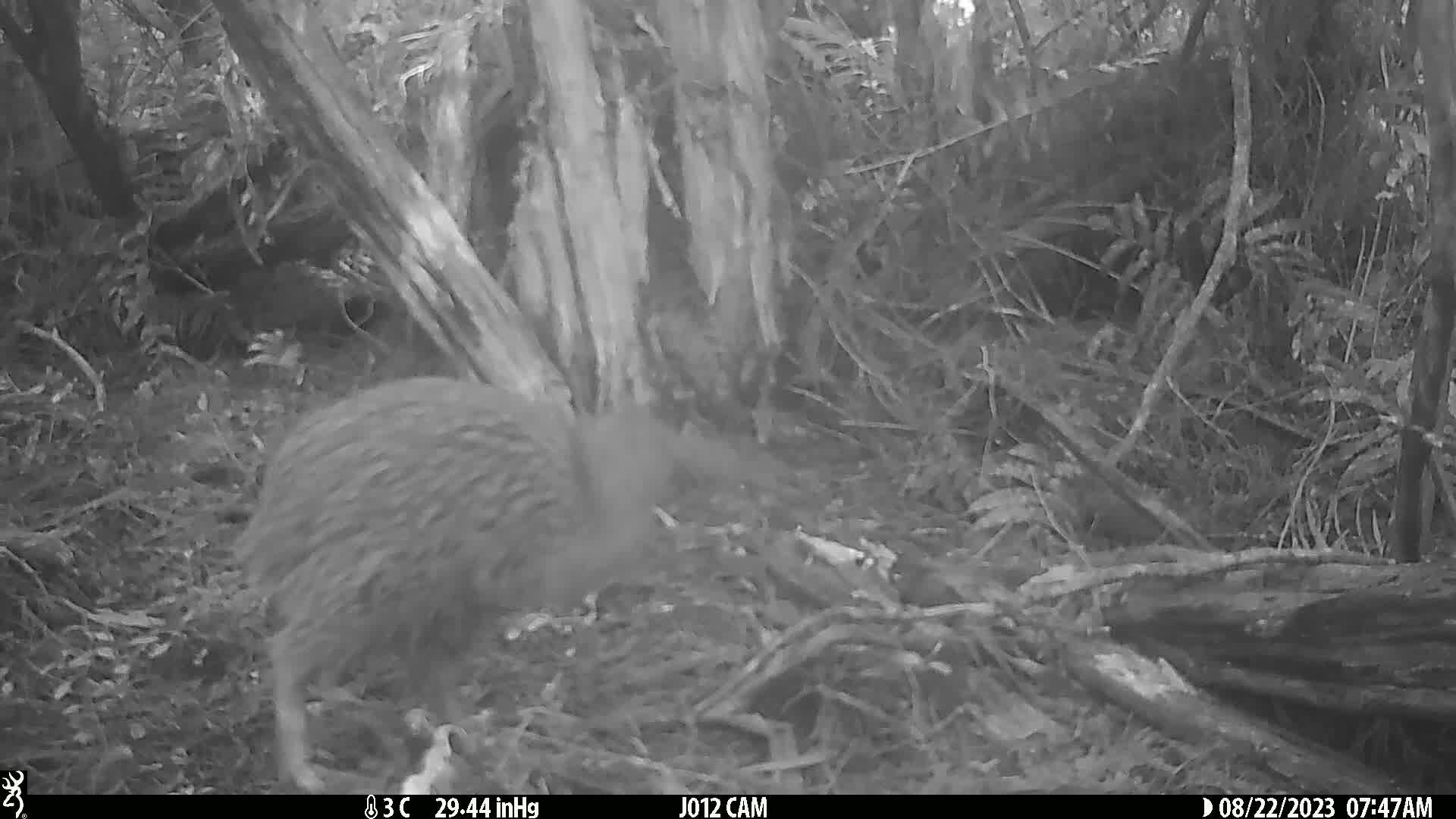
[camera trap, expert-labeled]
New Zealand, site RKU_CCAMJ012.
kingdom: Animalia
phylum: Chordata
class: Aves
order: Apterygiformes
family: Apterygidae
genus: Apteryx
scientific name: Apteryx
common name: kiwi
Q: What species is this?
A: Kiwi (Apteryx).